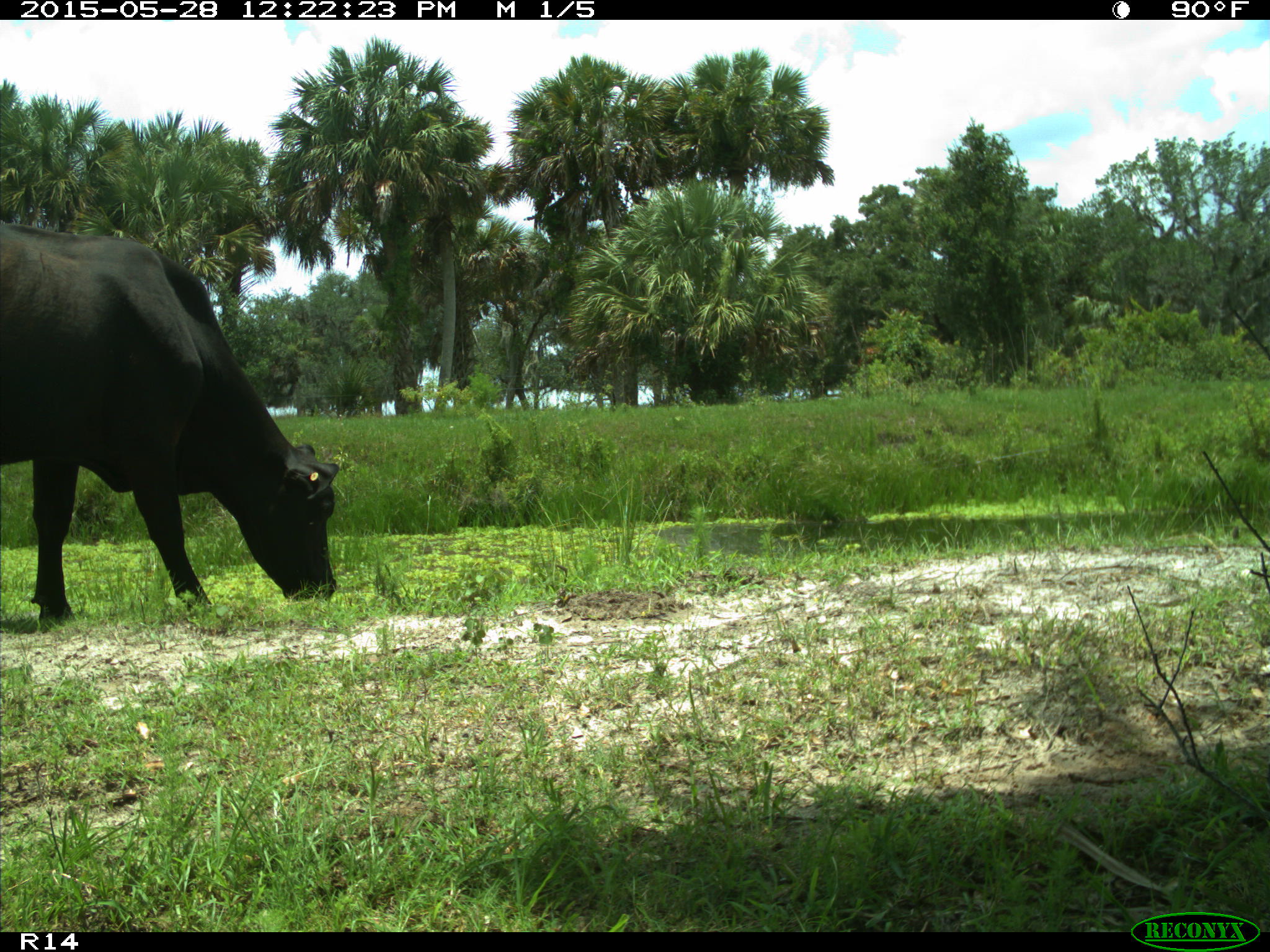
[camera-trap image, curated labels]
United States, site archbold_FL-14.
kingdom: Animalia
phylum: Chordata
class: Mammalia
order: Artiodactyla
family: Bovidae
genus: Bos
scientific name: Bos taurus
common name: domestic cow